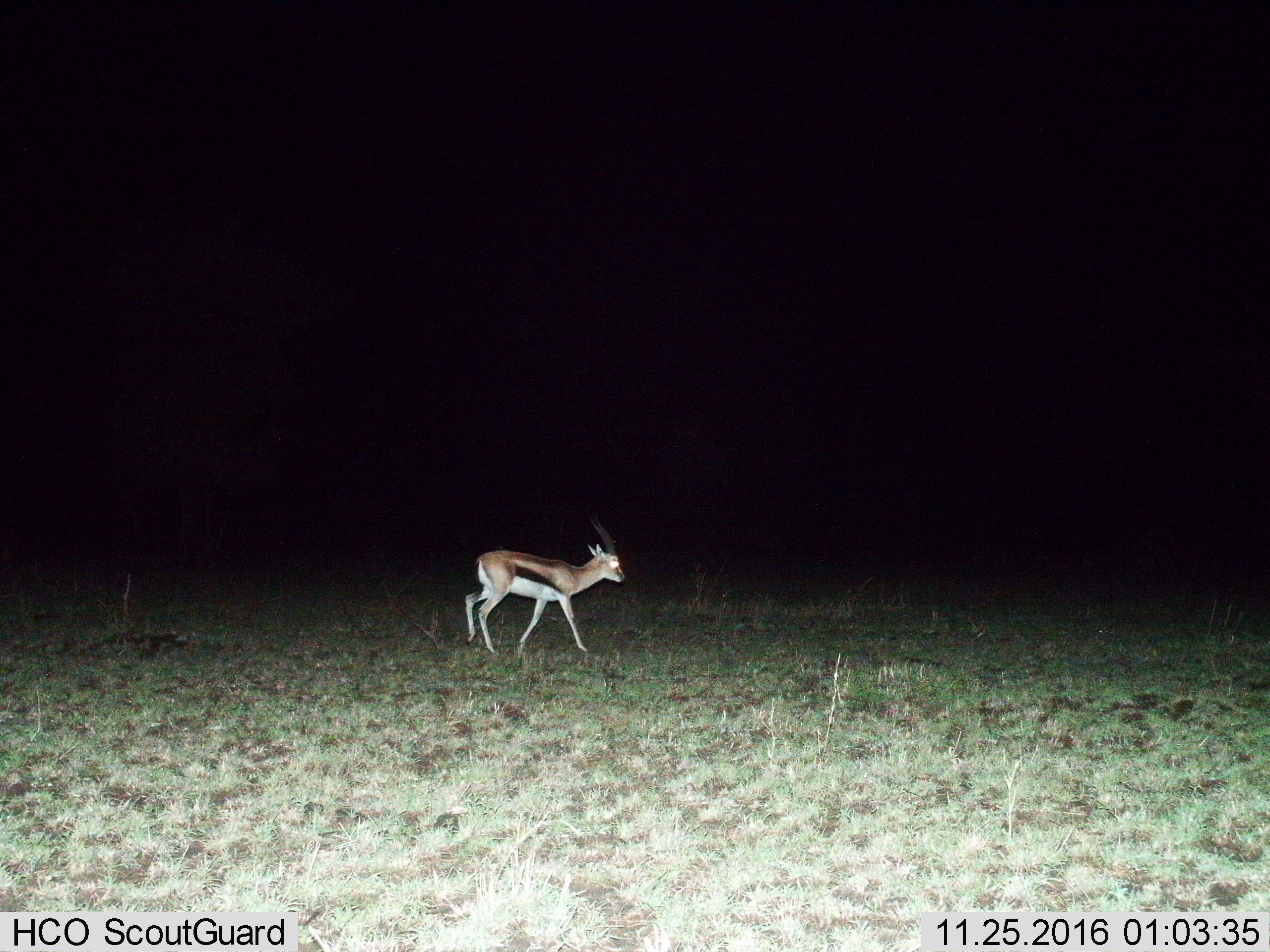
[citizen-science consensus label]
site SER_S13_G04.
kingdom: Animalia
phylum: Chordata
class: Mammalia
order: Artiodactyla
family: Bovidae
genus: Eudorcas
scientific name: Eudorcas thomsonii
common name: thomson's gazelle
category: gazellethomsons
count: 1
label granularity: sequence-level